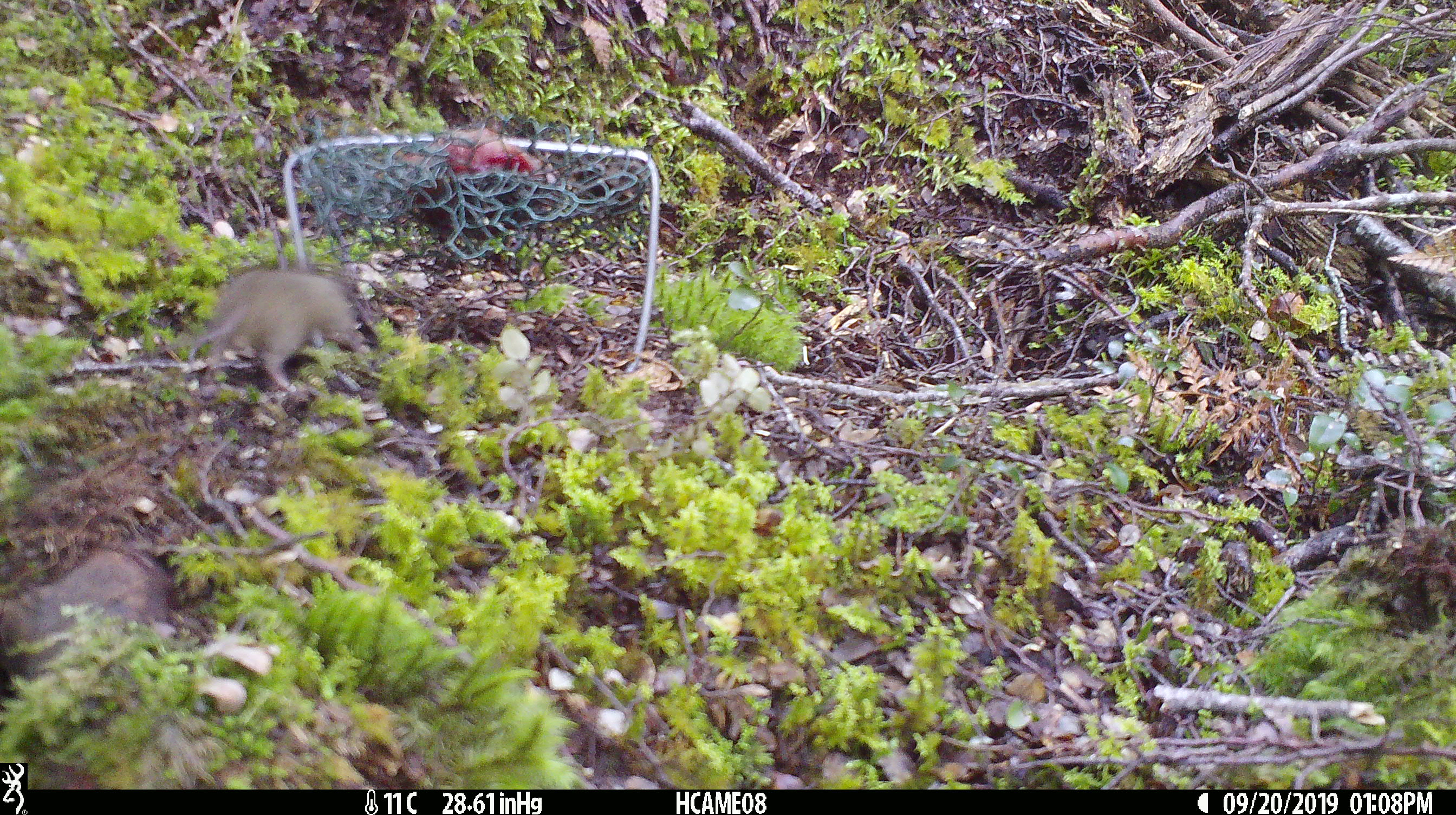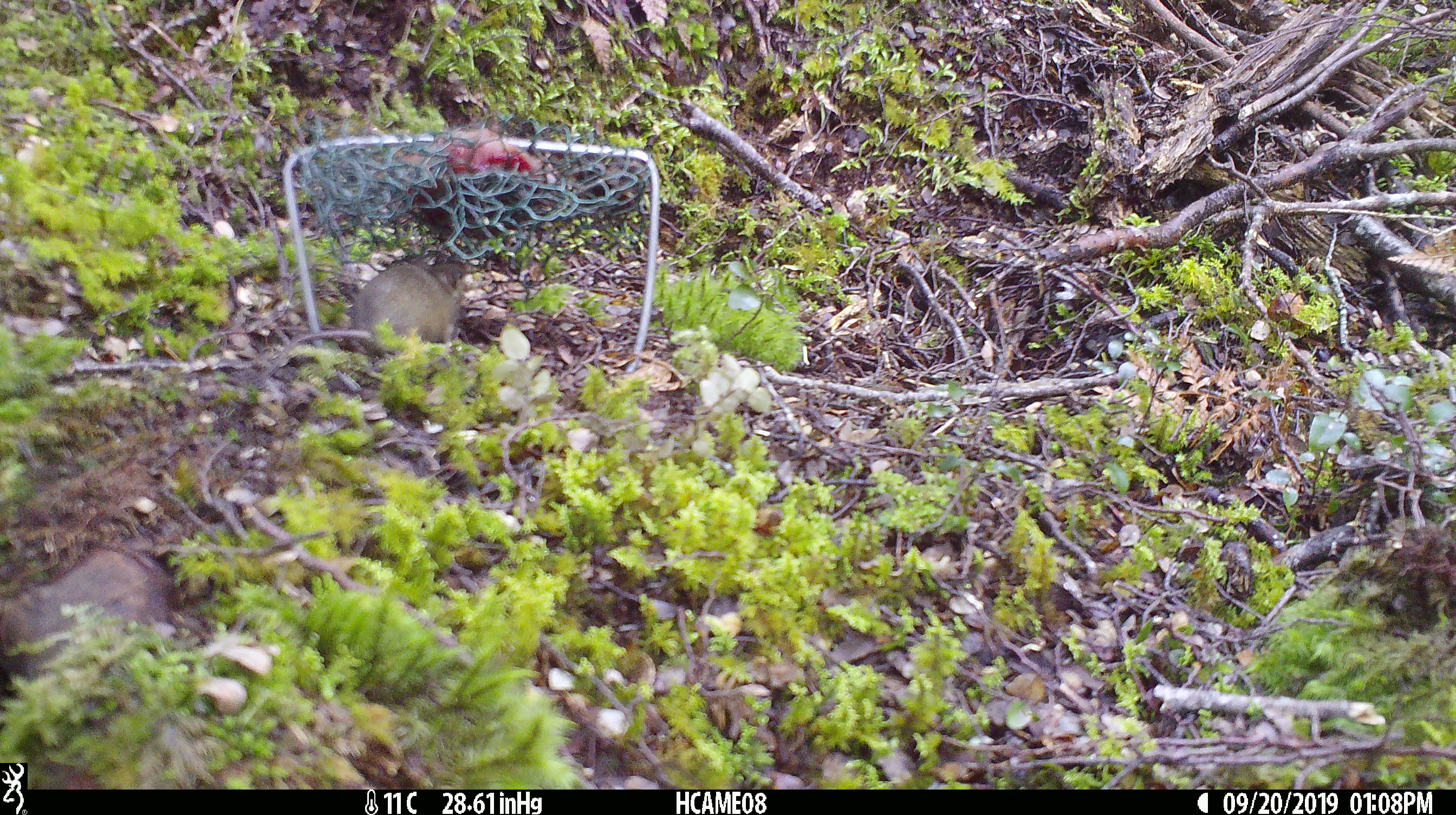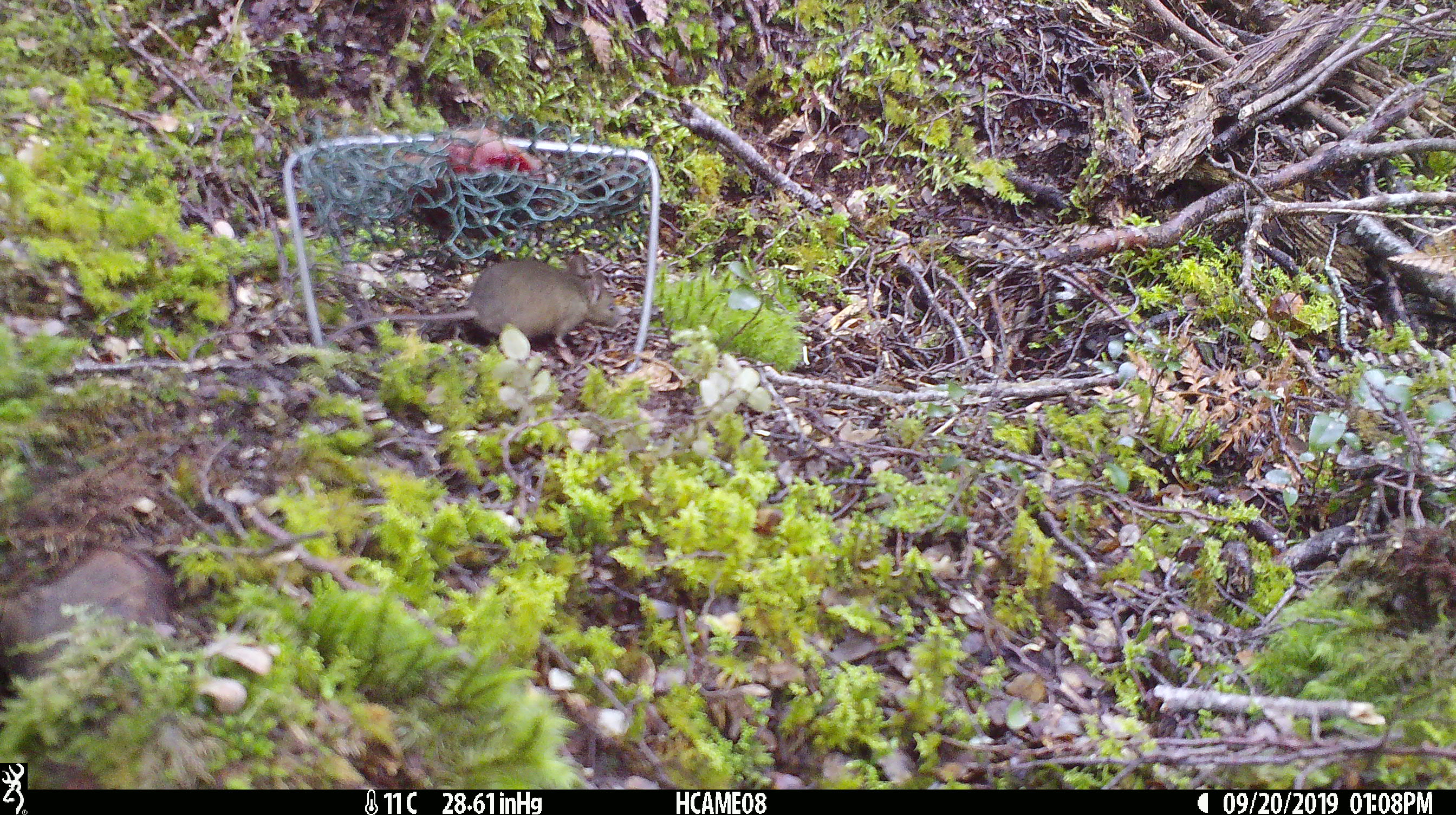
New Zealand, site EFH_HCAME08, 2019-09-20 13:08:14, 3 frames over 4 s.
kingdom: Animalia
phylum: Chordata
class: Mammalia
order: Rodentia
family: Muridae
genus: Mus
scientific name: Mus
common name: mouse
Mouse (Mus).